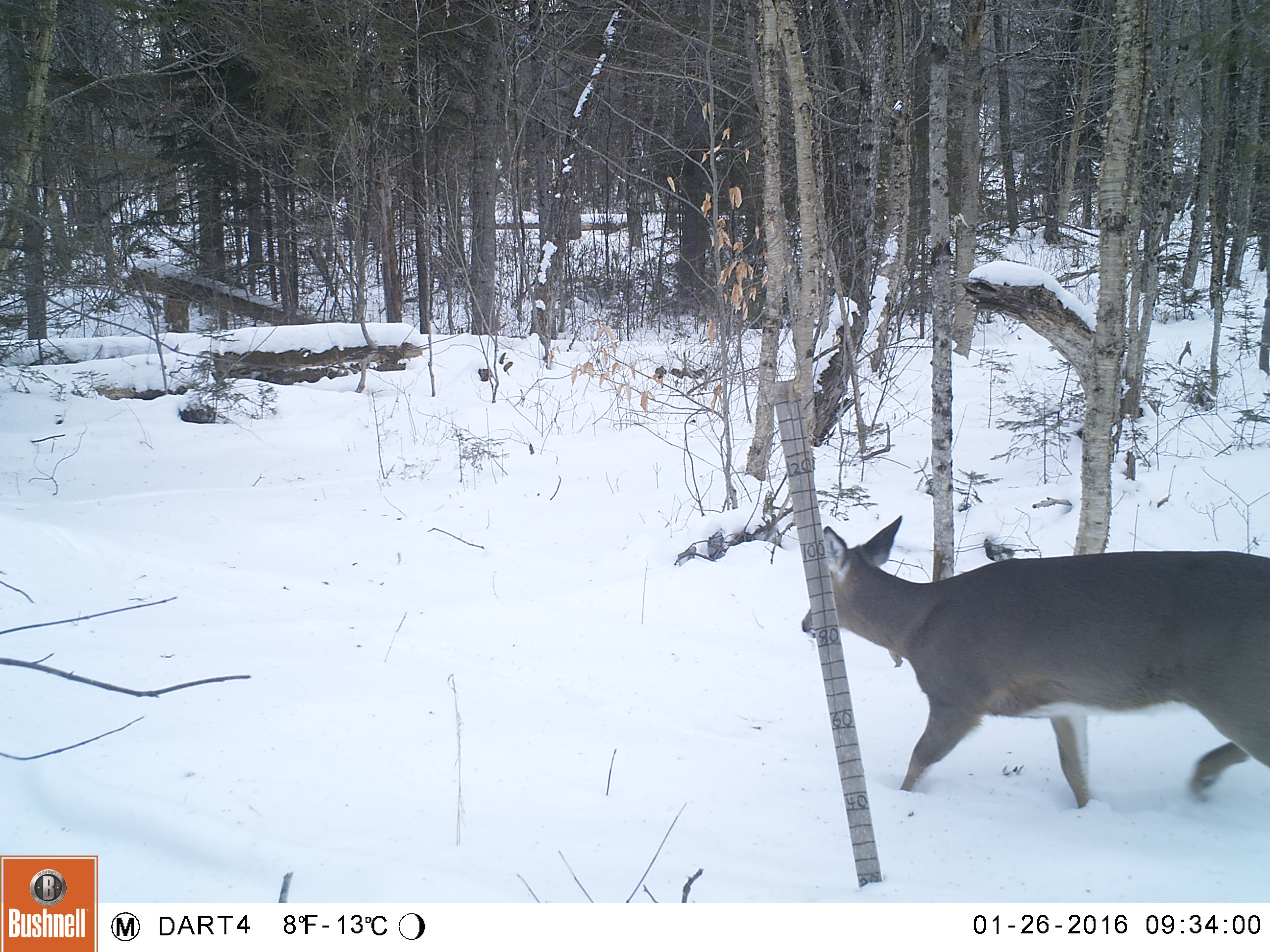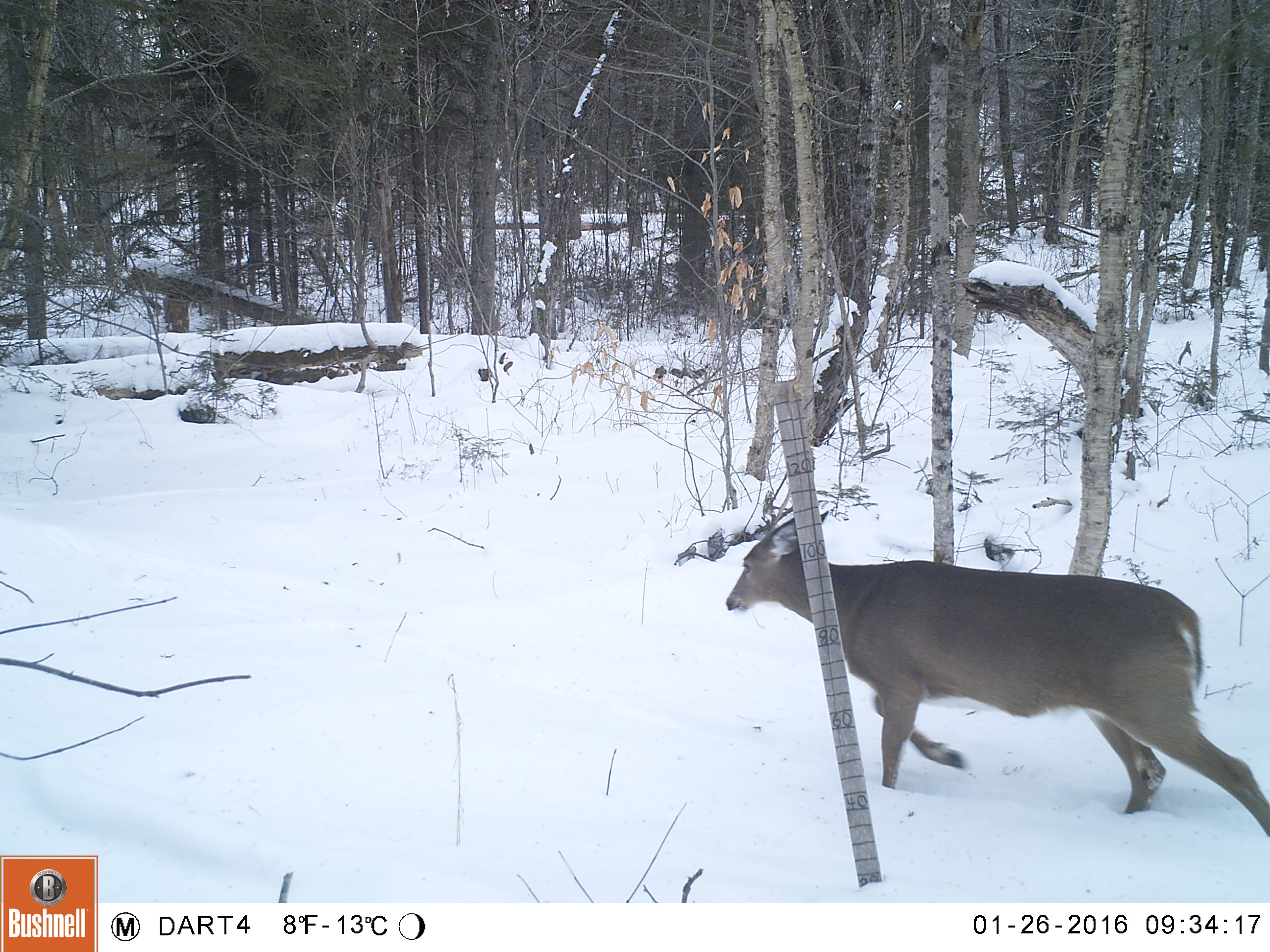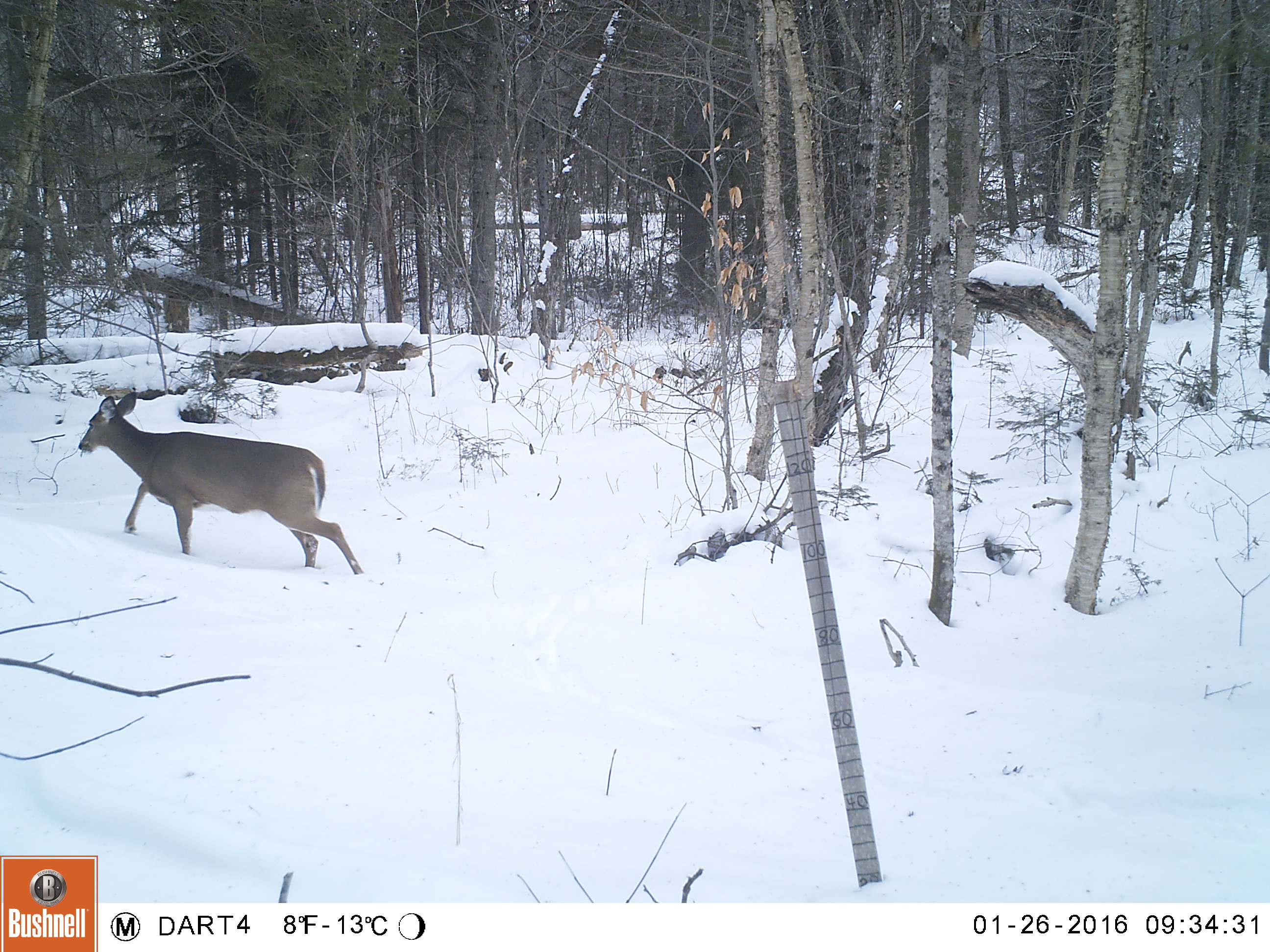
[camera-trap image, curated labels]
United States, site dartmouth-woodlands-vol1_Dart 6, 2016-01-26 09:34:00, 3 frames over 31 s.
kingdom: Animalia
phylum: Chordata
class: Mammalia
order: Artiodactyla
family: Cervidae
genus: Odocoileus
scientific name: Odocoileus virginianus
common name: white-tailed deer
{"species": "white-tailed deer (Odocoileus virginianus)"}